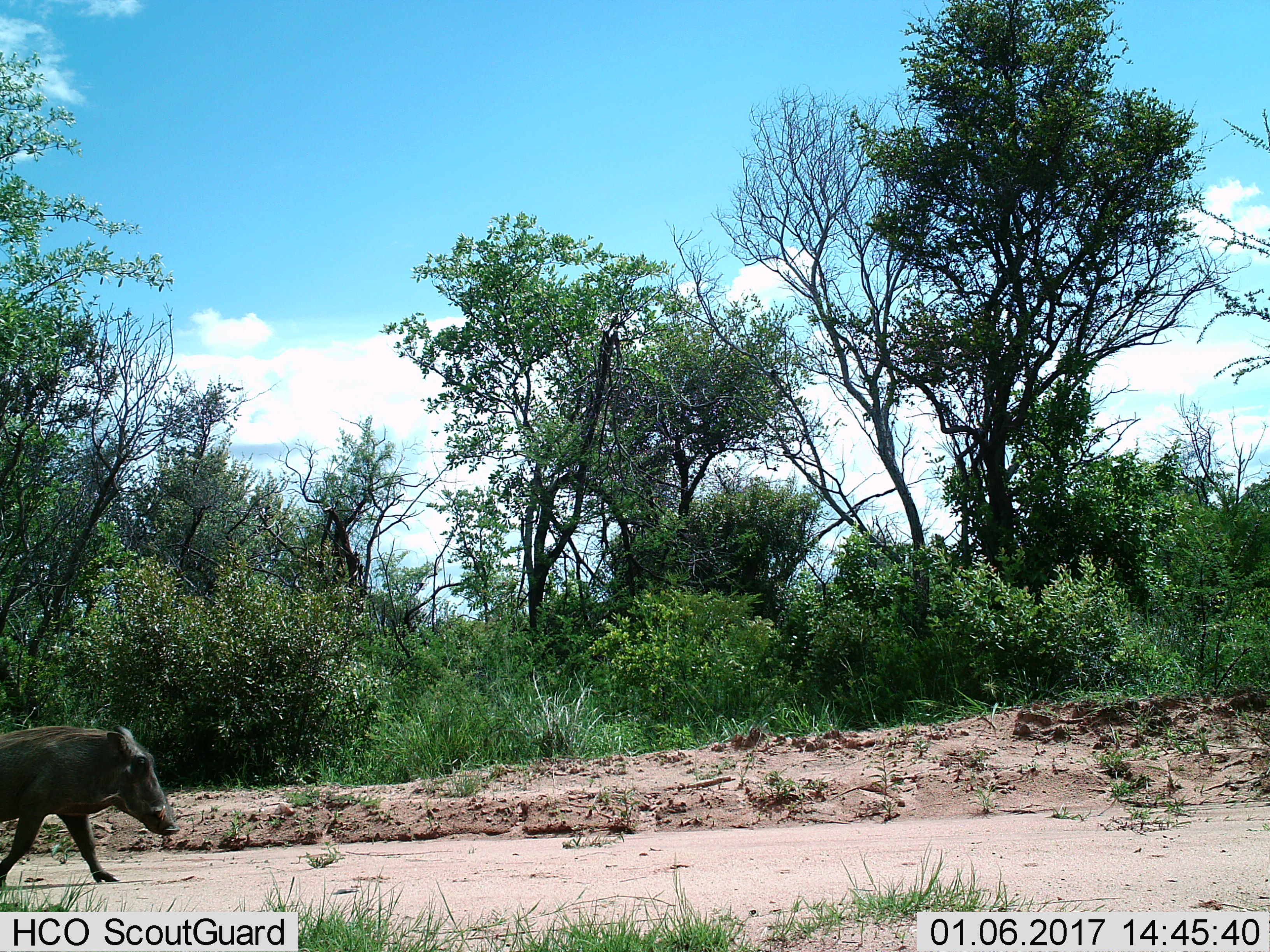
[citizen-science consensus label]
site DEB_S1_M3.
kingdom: Animalia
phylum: Chordata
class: Mammalia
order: Artiodactyla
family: Suidae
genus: Phacochoerus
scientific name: Phacochoerus africanus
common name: warthog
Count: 1.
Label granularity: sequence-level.